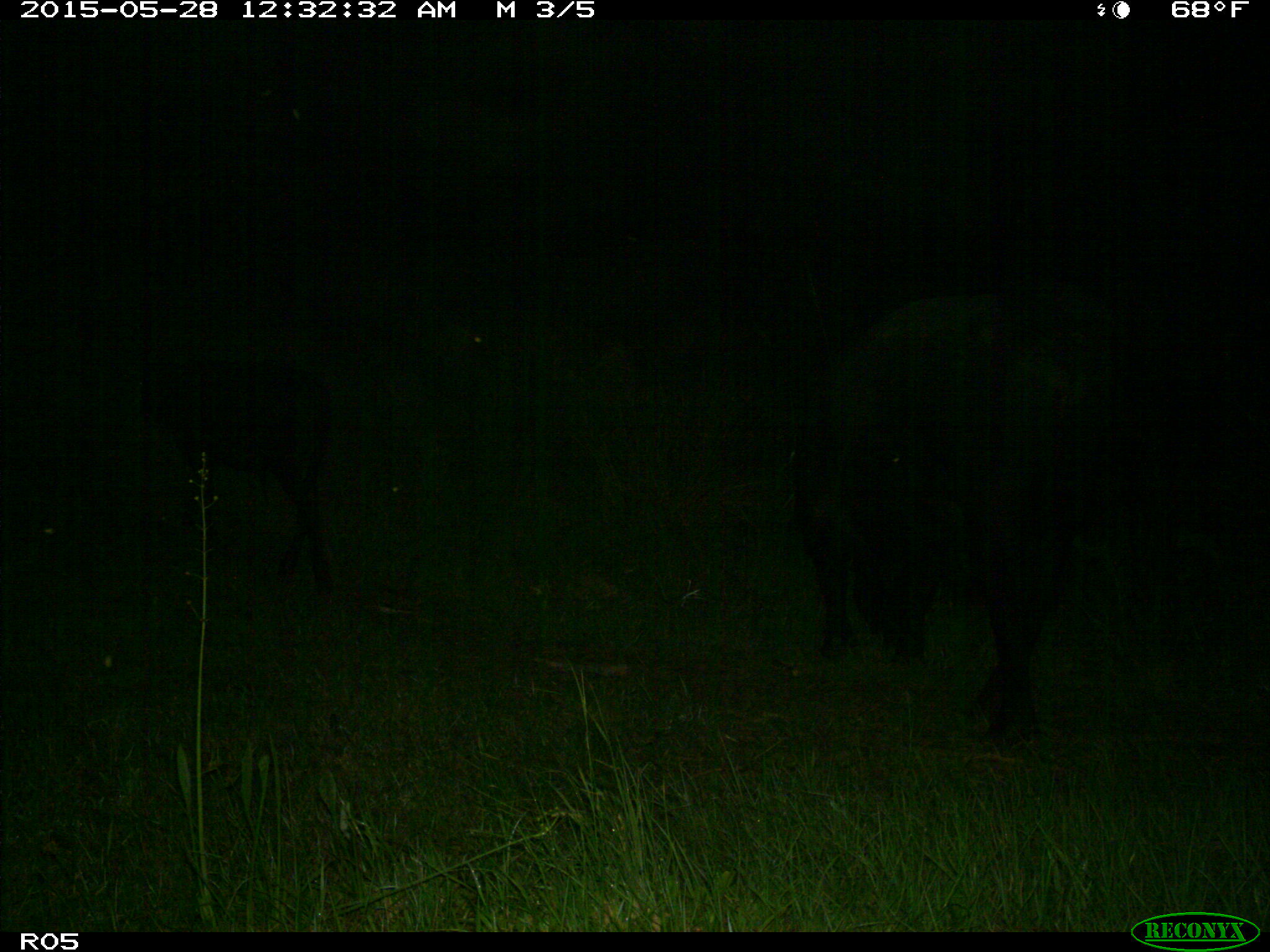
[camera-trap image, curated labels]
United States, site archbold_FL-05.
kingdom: Animalia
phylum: Chordata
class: Mammalia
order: Artiodactyla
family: Bovidae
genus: Bos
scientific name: Bos taurus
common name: domestic cow